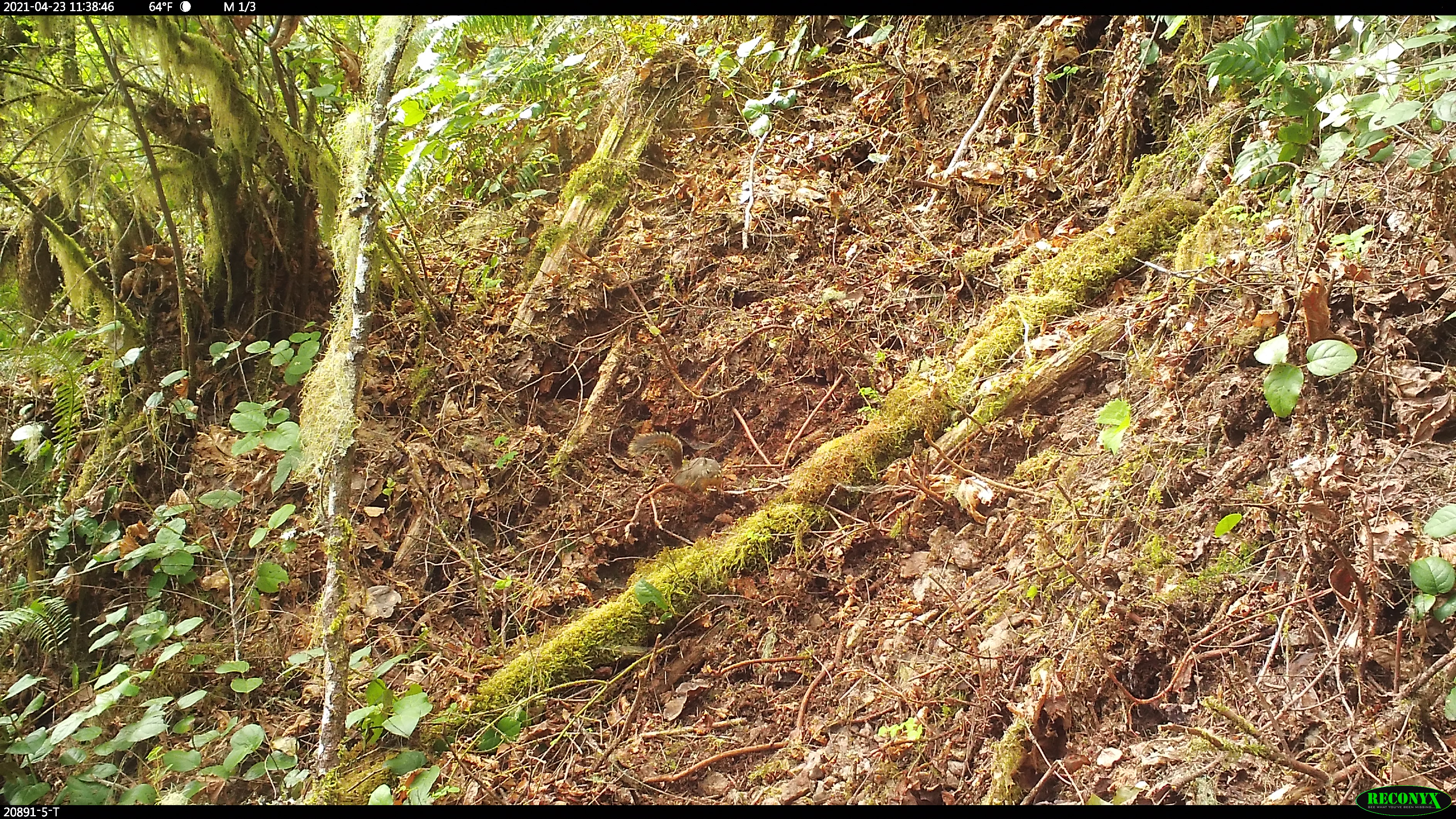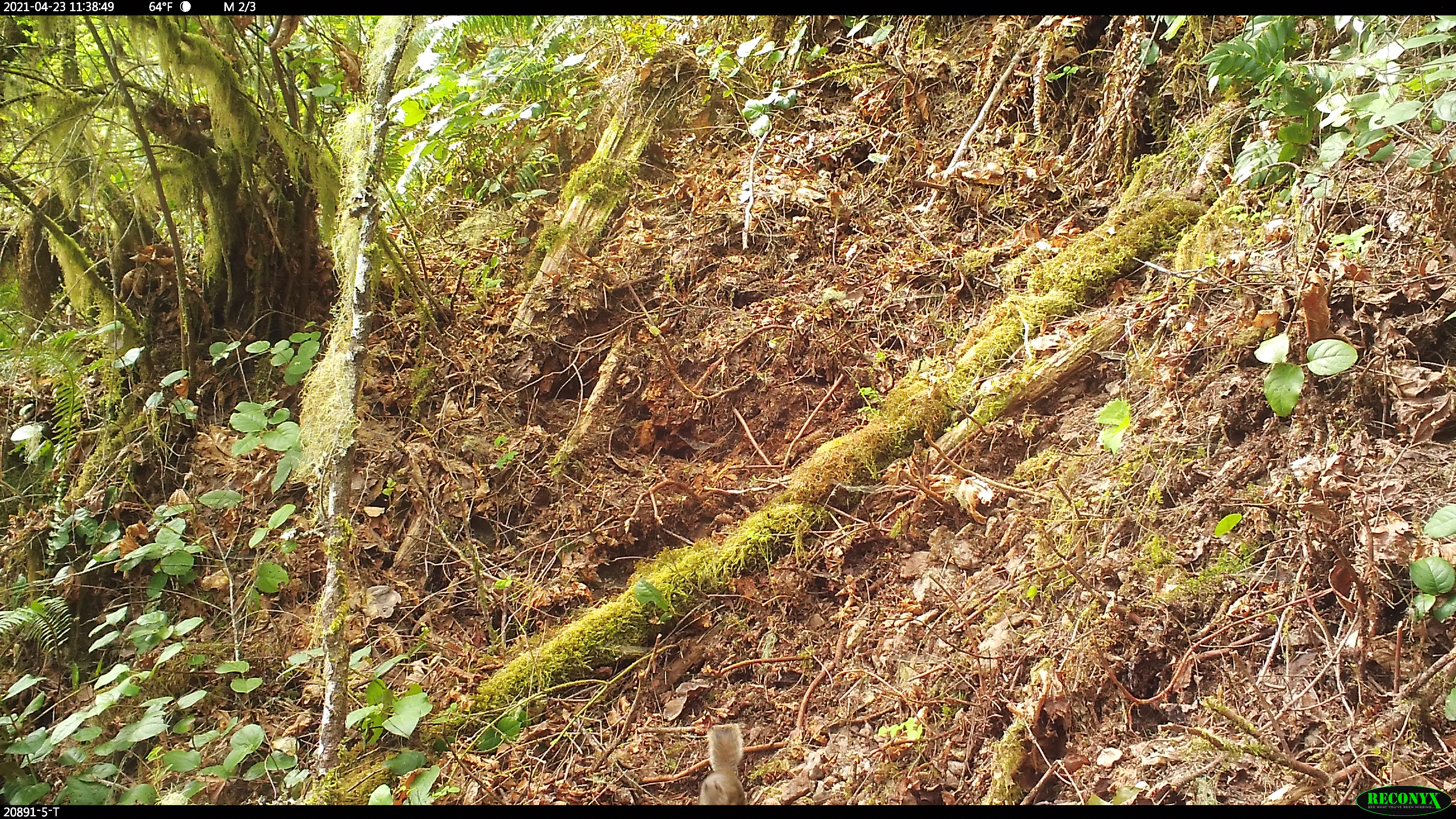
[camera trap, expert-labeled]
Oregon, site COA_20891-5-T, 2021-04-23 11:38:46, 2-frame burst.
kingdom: Animalia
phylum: Chordata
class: Mammalia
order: Rodentia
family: Sciuridae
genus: Tamiasciurus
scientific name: Tamiasciurus douglasii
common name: douglas squirrel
Douglas squirrel (Tamiasciurus douglasii).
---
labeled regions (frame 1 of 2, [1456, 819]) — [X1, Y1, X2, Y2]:
douglas squirrel: [627, 432, 722, 493]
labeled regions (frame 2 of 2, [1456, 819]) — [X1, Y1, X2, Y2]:
douglas squirrel: [694, 718, 751, 803]